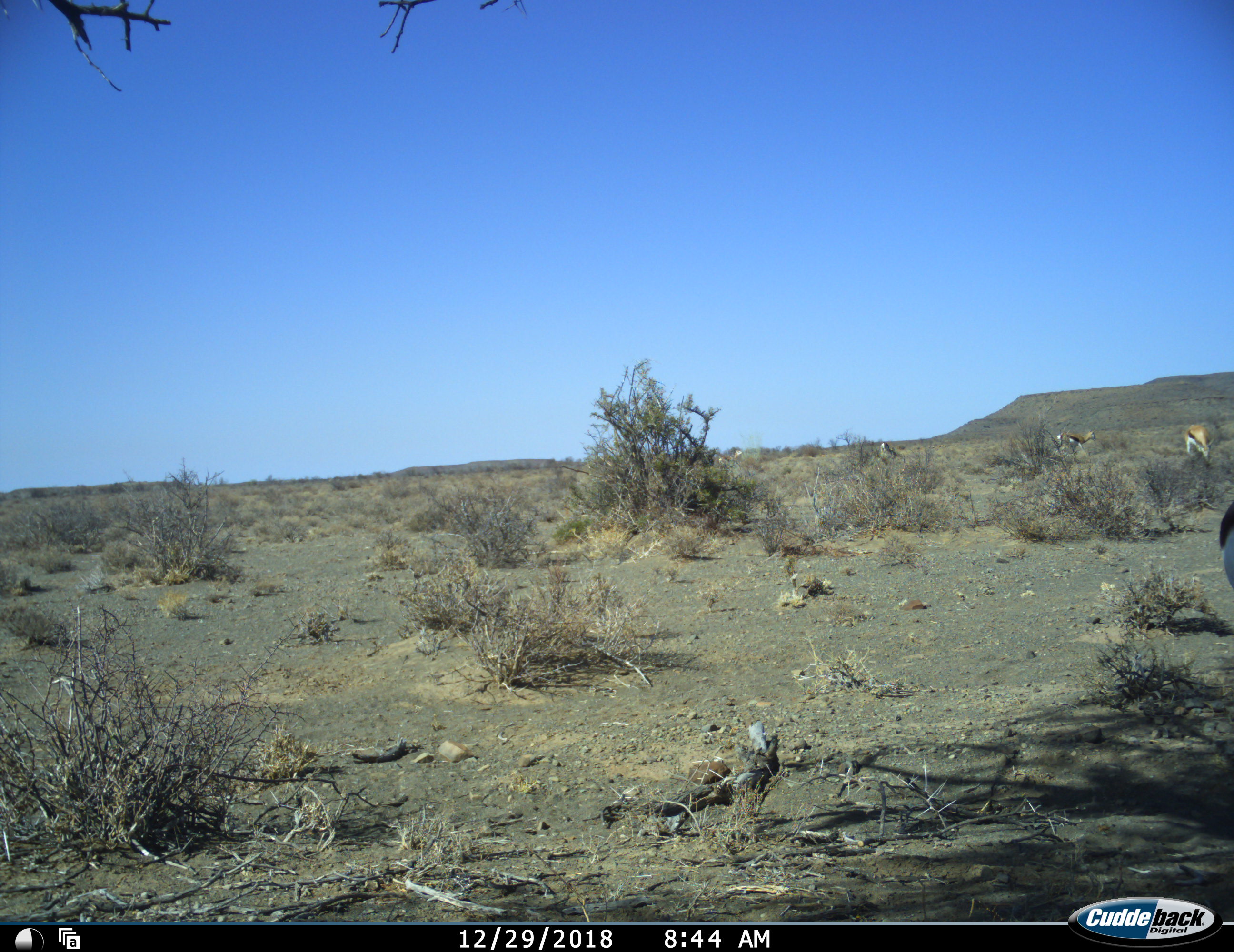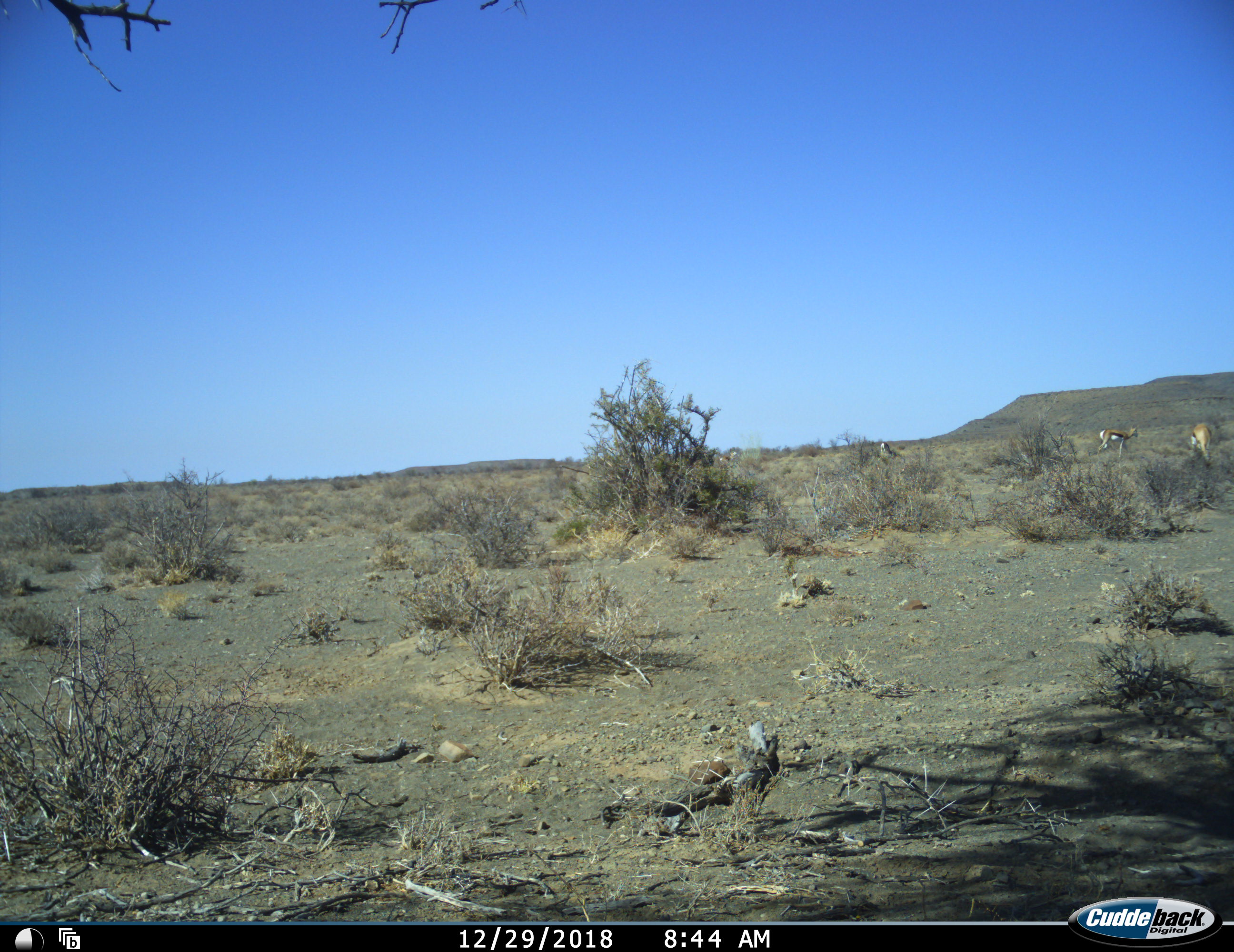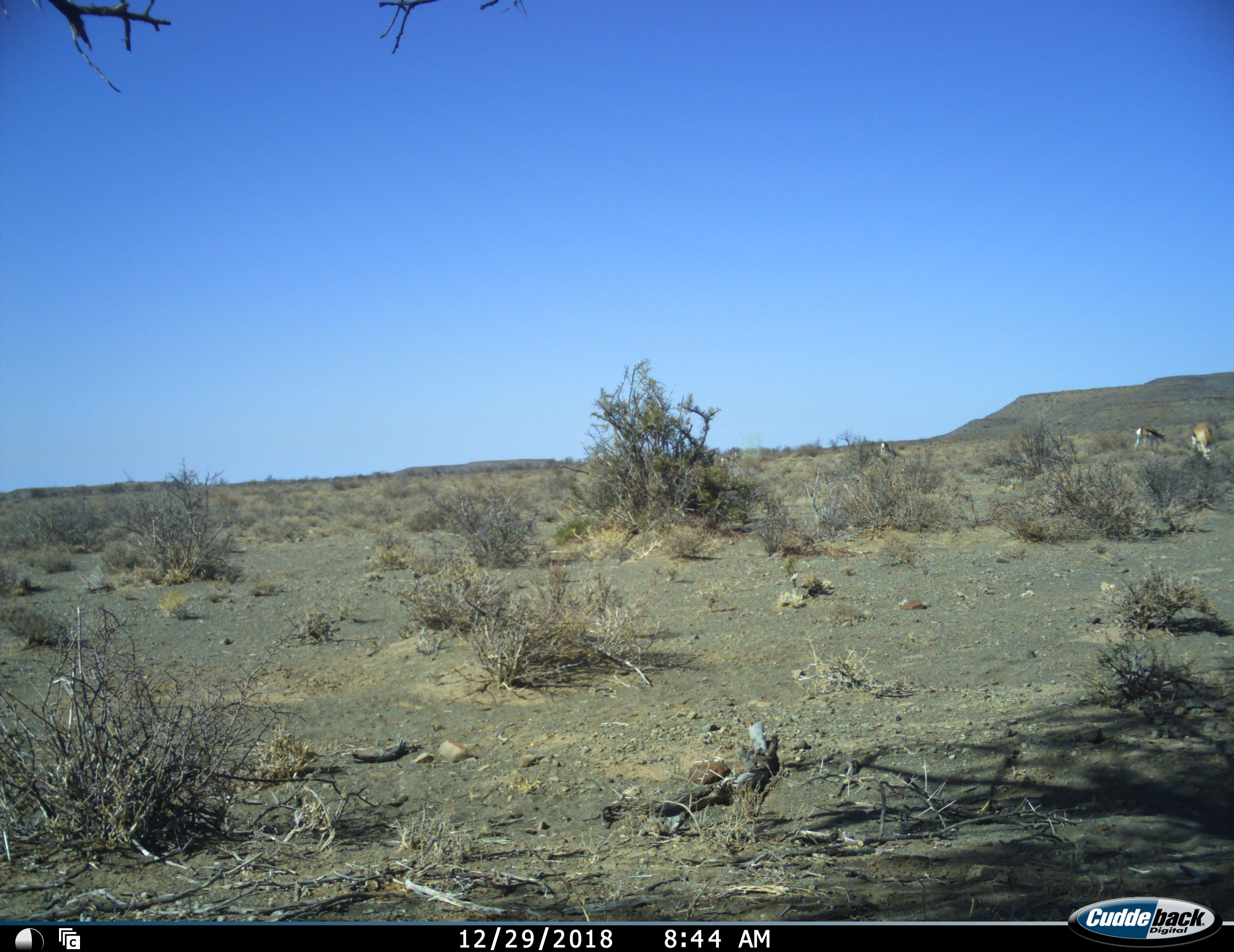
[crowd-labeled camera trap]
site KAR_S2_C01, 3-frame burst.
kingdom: Animalia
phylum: Chordata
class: Mammalia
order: Artiodactyla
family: Bovidae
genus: Antidorcas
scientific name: Antidorcas marsupialis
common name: springbok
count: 4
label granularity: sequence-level